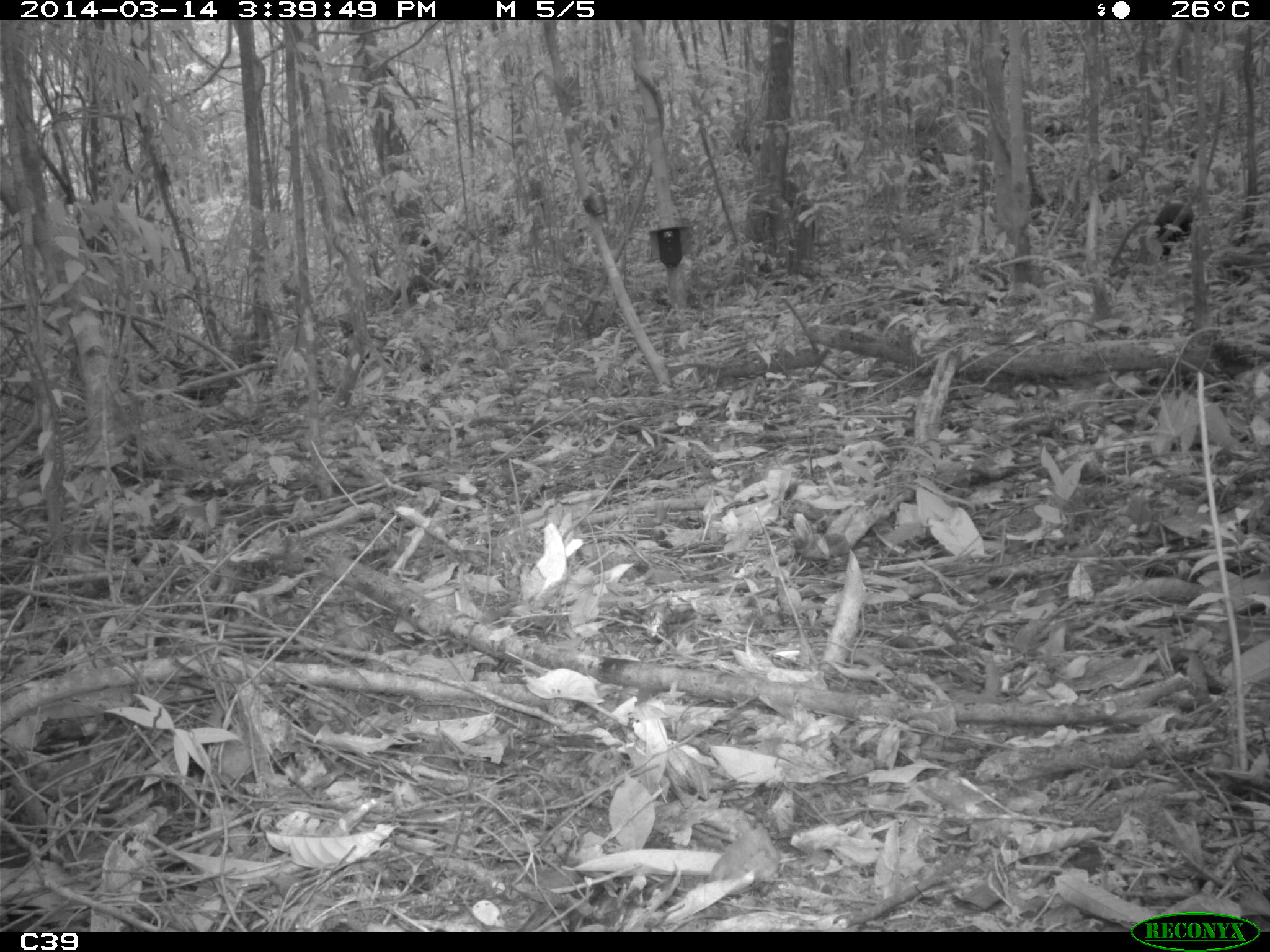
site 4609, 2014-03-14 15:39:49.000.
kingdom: Animalia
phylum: Chordata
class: Aves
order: Gruiformes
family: Psophiidae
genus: Psophia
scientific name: Psophia crepitans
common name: gray-winged trumpeter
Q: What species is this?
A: Psophia crepitans (gray-winged trumpeter).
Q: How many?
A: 2.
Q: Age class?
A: Adult.